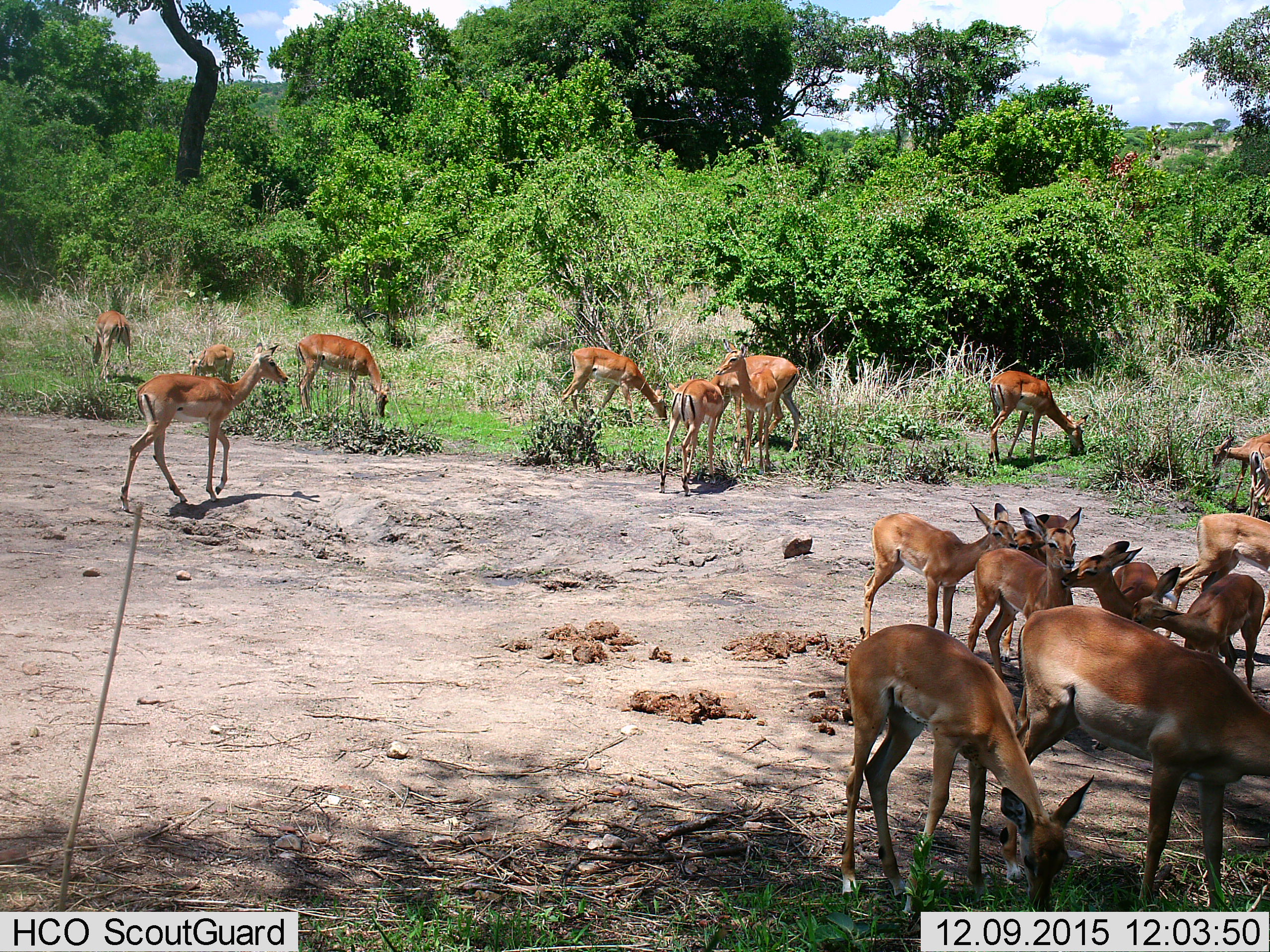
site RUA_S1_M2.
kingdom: Animalia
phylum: Chordata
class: Mammalia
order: Artiodactyla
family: Bovidae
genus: Aepyceros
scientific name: Aepyceros melampus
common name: impala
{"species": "impala (Aepyceros melampus)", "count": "11-50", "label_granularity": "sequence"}